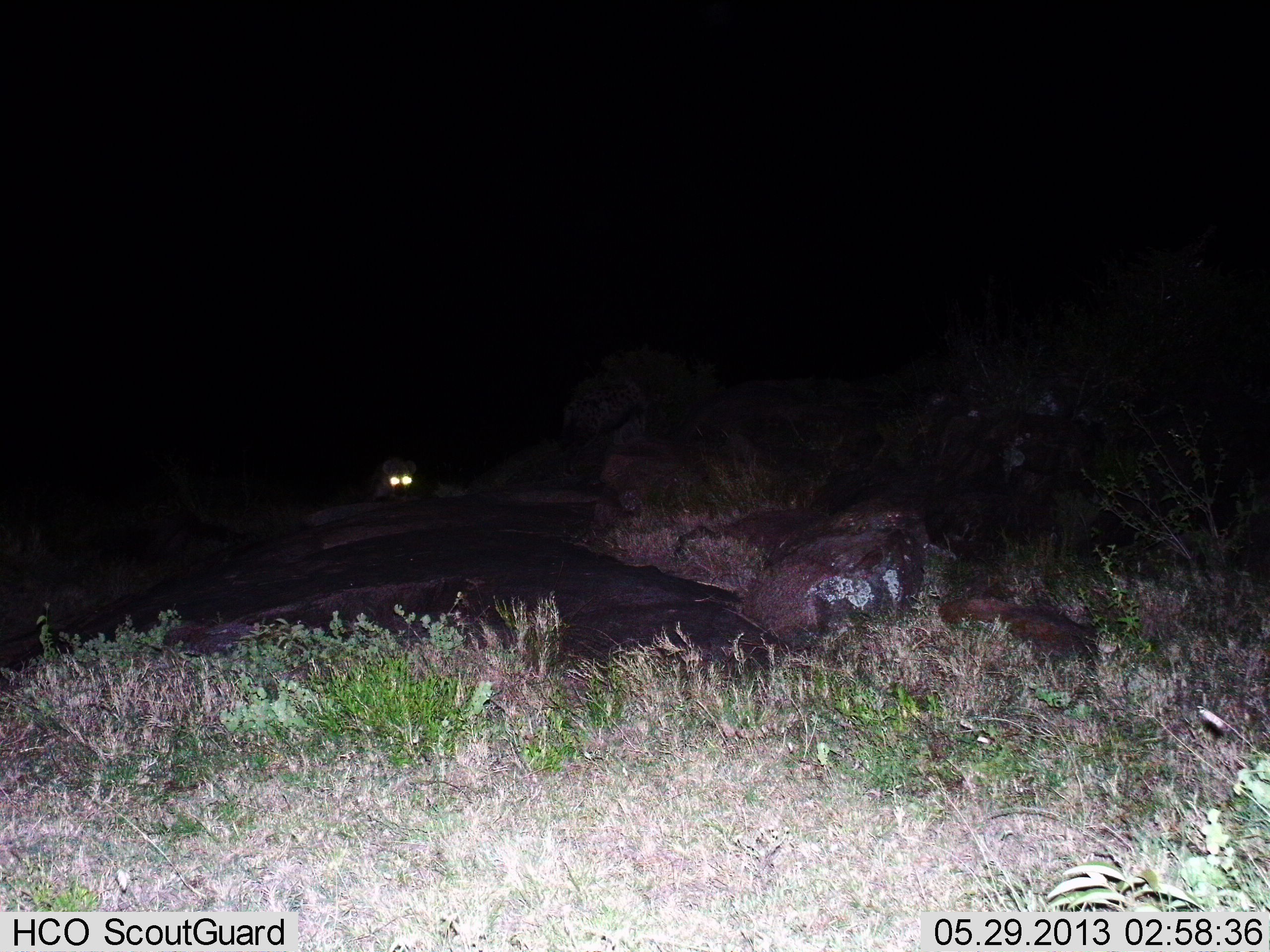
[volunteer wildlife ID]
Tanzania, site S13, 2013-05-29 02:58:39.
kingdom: Animalia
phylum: Chordata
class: Mammalia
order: Carnivora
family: Hyaenidae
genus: Crocuta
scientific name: Crocuta crocuta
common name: spotted hyena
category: hyenaspotted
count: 1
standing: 100%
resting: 0%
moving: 0%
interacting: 0%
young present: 0%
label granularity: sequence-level